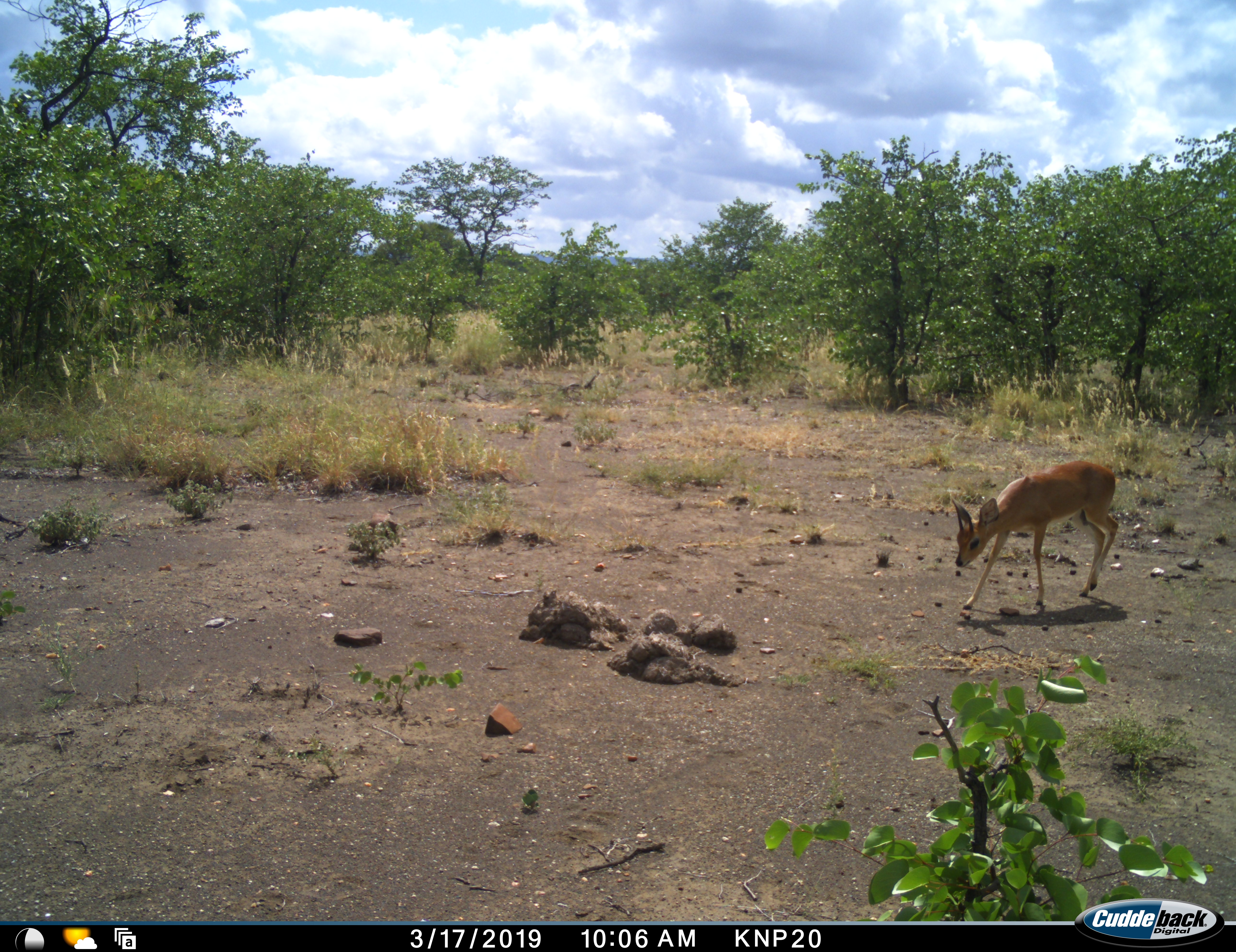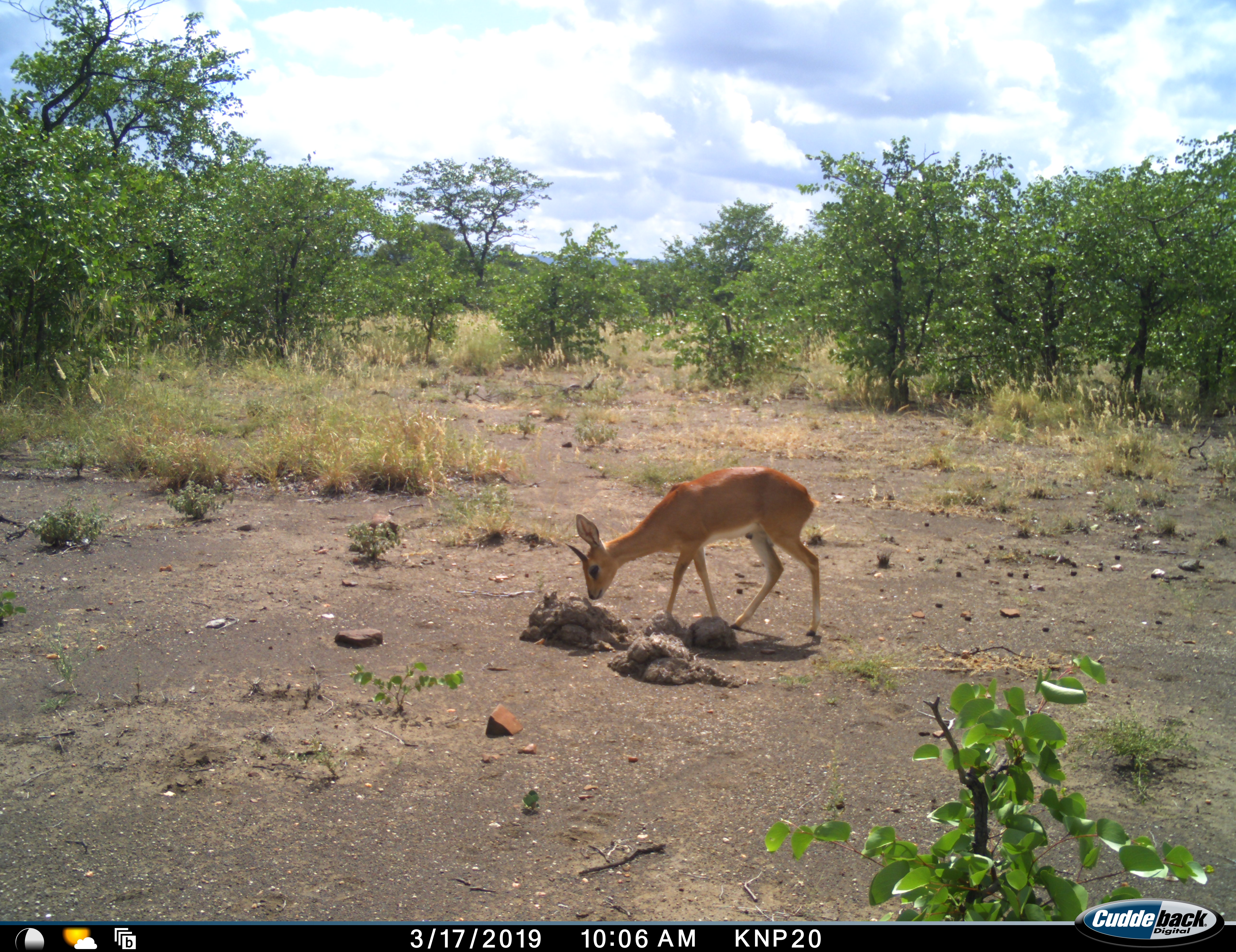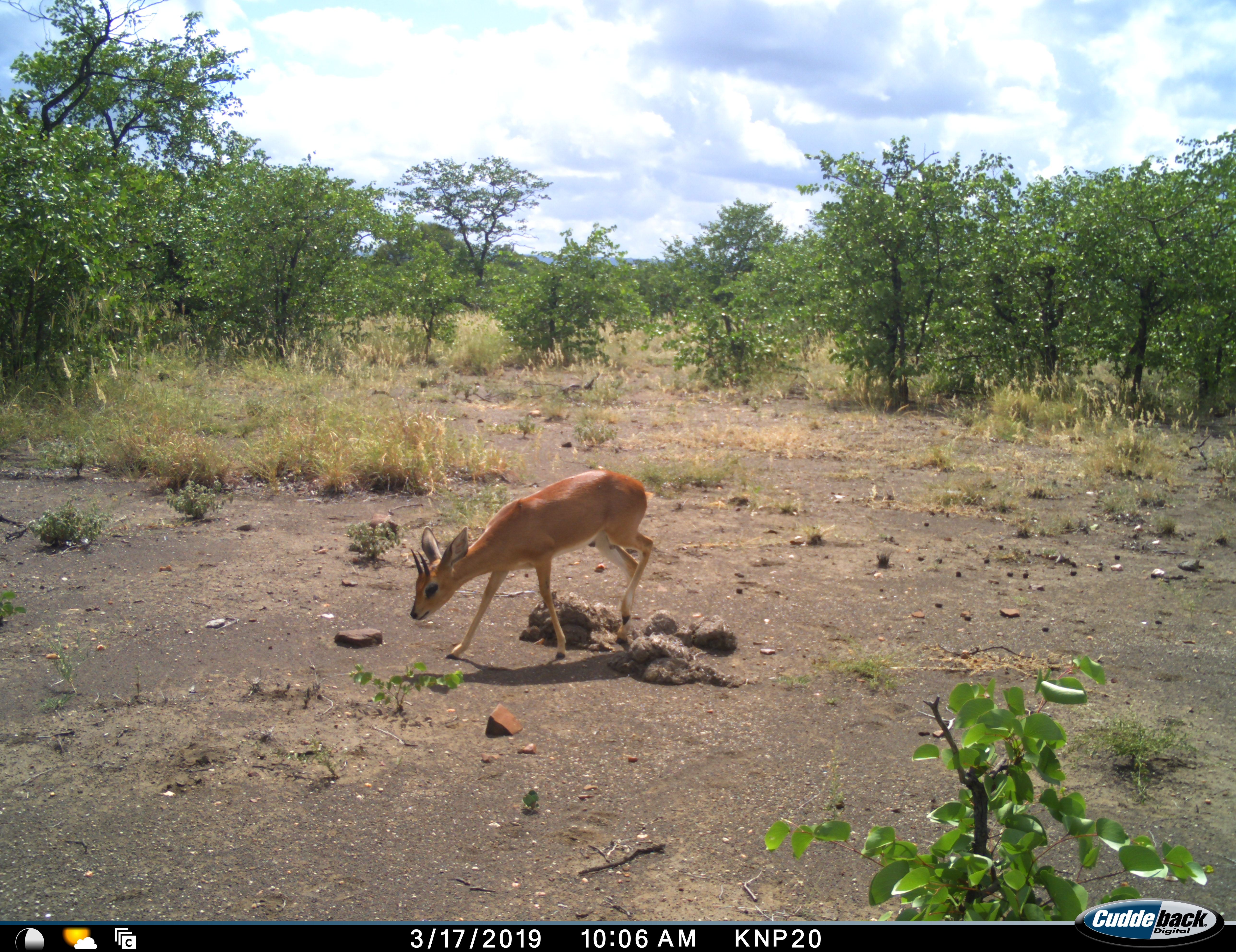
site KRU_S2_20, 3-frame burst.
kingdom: Animalia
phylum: Chordata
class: Mammalia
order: Artiodactyla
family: Bovidae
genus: Ourebia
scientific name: Ourebia ourebi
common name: oribi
Oribi (Ourebia ourebi), count 1. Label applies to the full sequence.